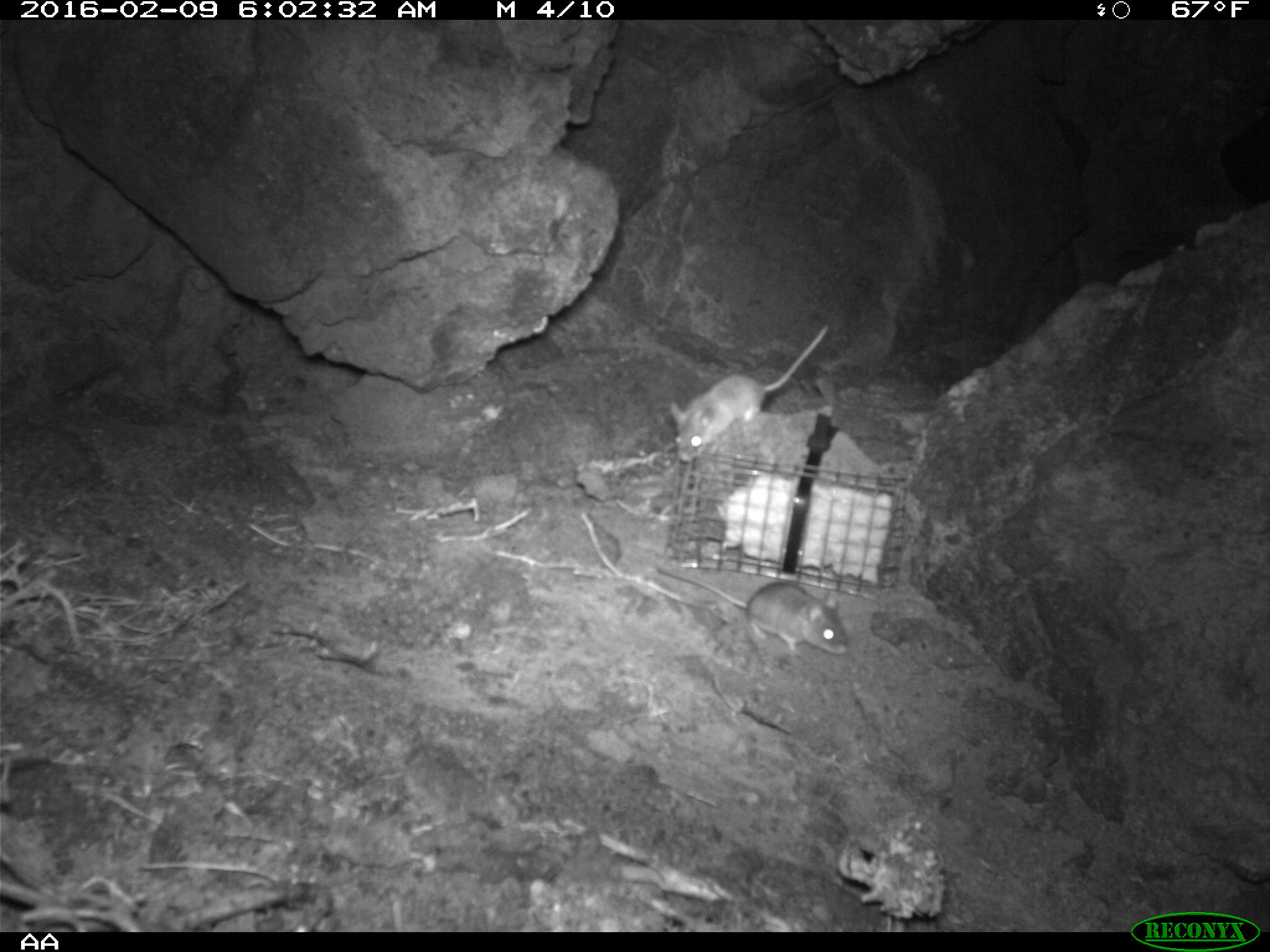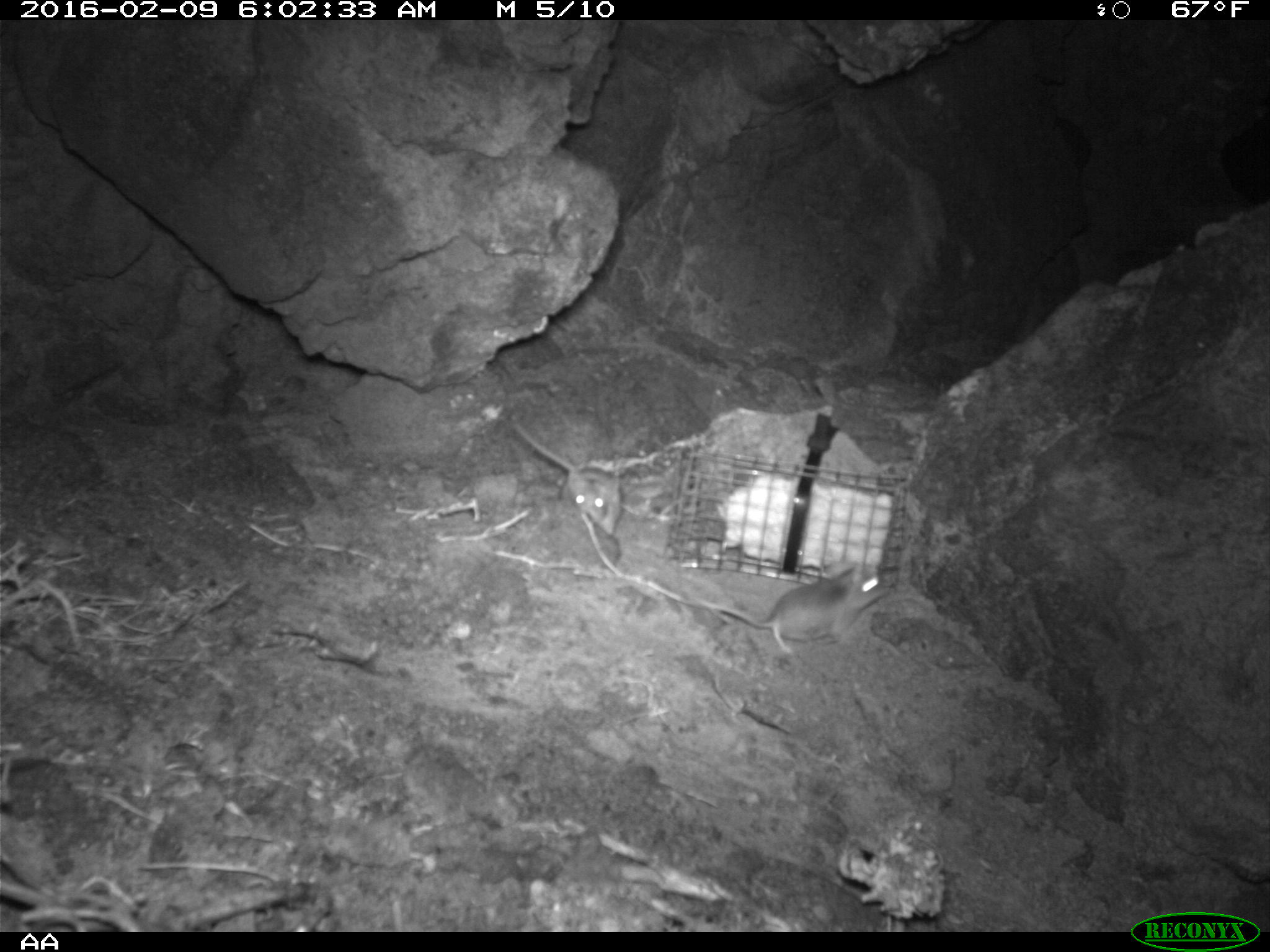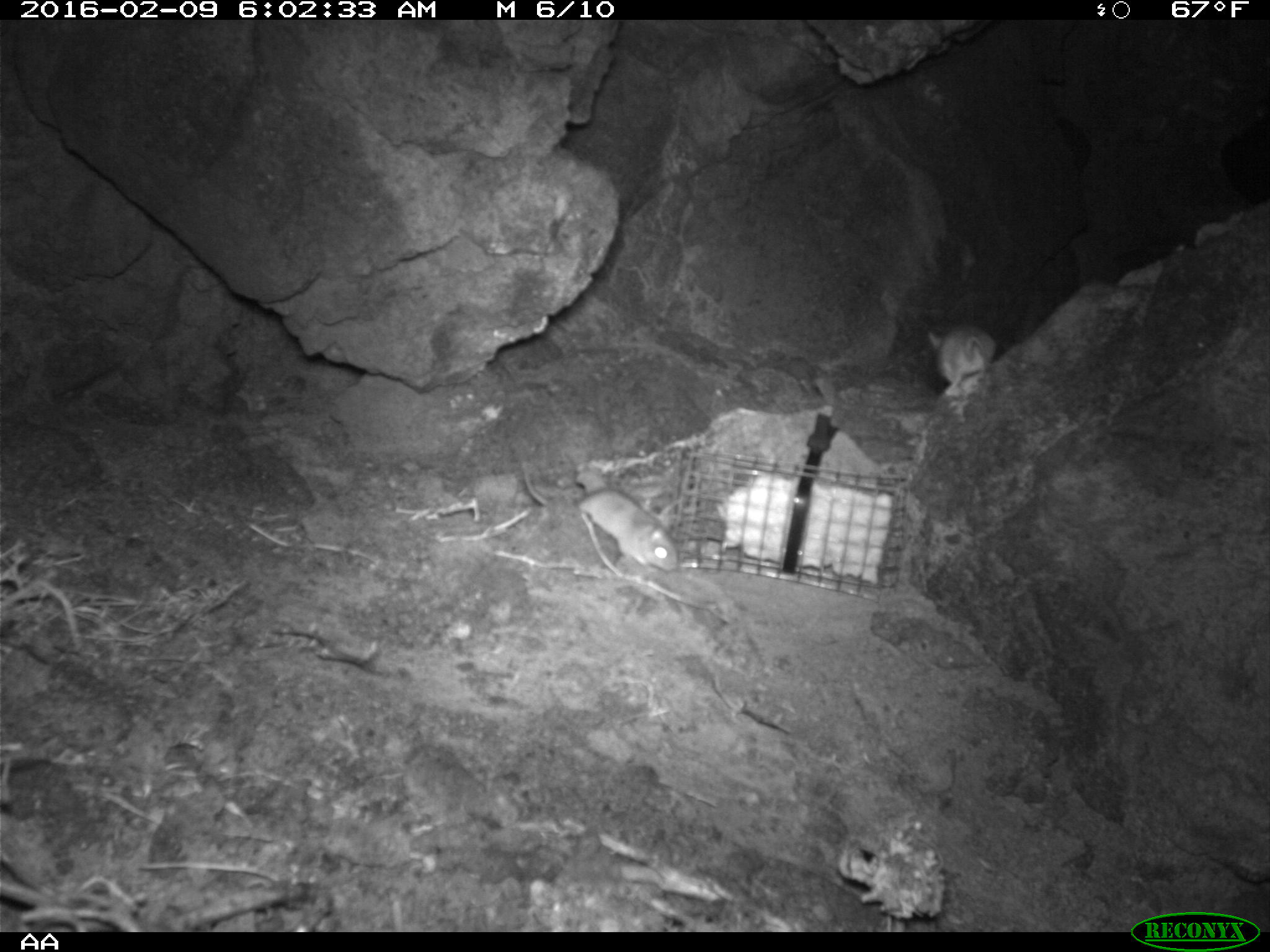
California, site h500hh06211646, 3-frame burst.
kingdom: Animalia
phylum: Chordata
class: Mammalia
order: Rodentia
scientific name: Rodentia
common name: rodent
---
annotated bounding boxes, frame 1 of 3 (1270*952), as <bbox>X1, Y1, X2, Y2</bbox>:
rodent: <bbox>668, 318, 832, 464</bbox>; <bbox>657, 566, 848, 657</bbox>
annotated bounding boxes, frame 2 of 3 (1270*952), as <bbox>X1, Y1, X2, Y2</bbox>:
rodent: <bbox>654, 557, 890, 656</bbox>; <bbox>513, 423, 622, 537</bbox>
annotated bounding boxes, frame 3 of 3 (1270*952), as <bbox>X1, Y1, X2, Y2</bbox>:
rodent: <bbox>517, 456, 678, 573</bbox>; <bbox>926, 325, 995, 399</bbox>